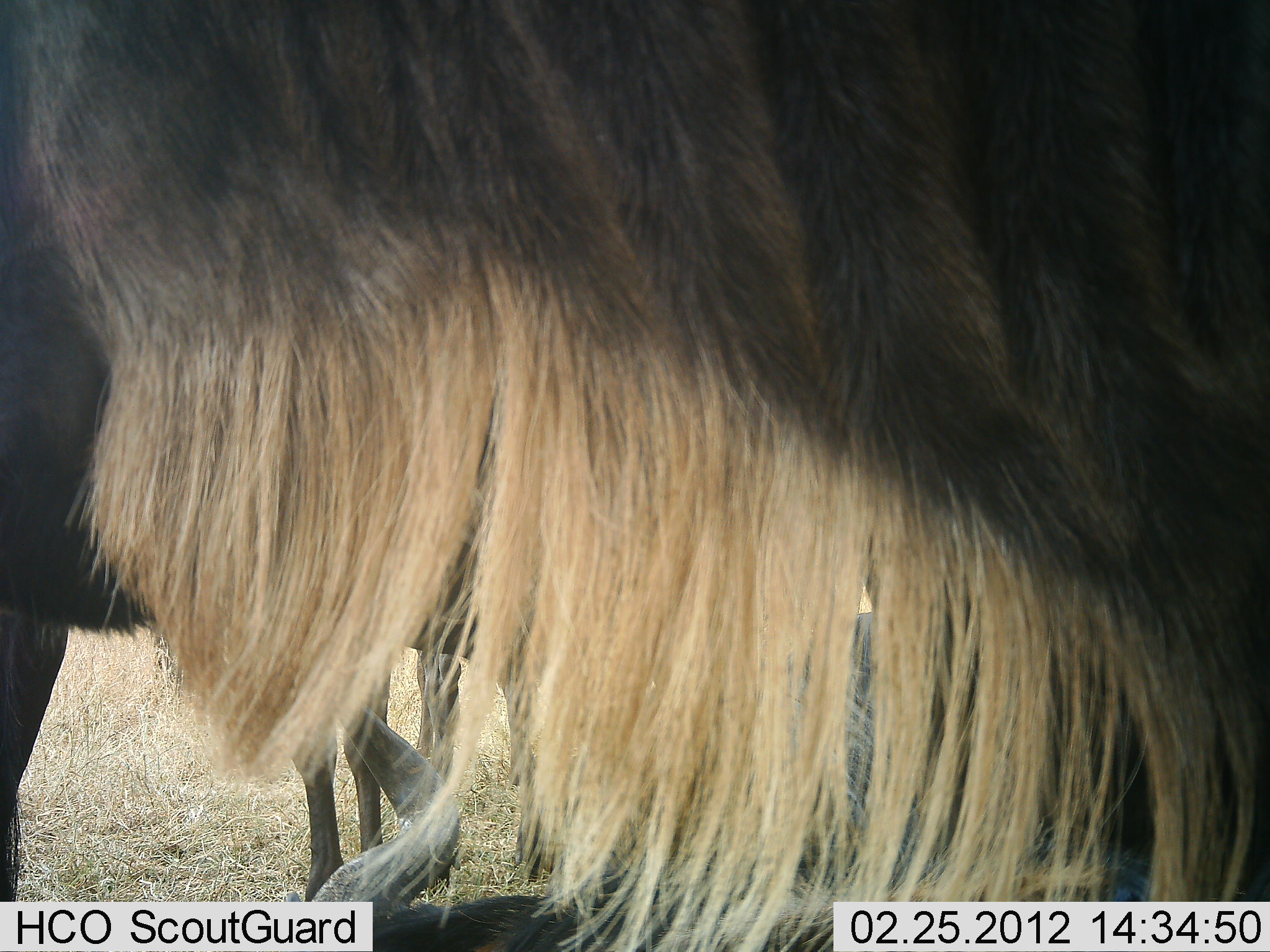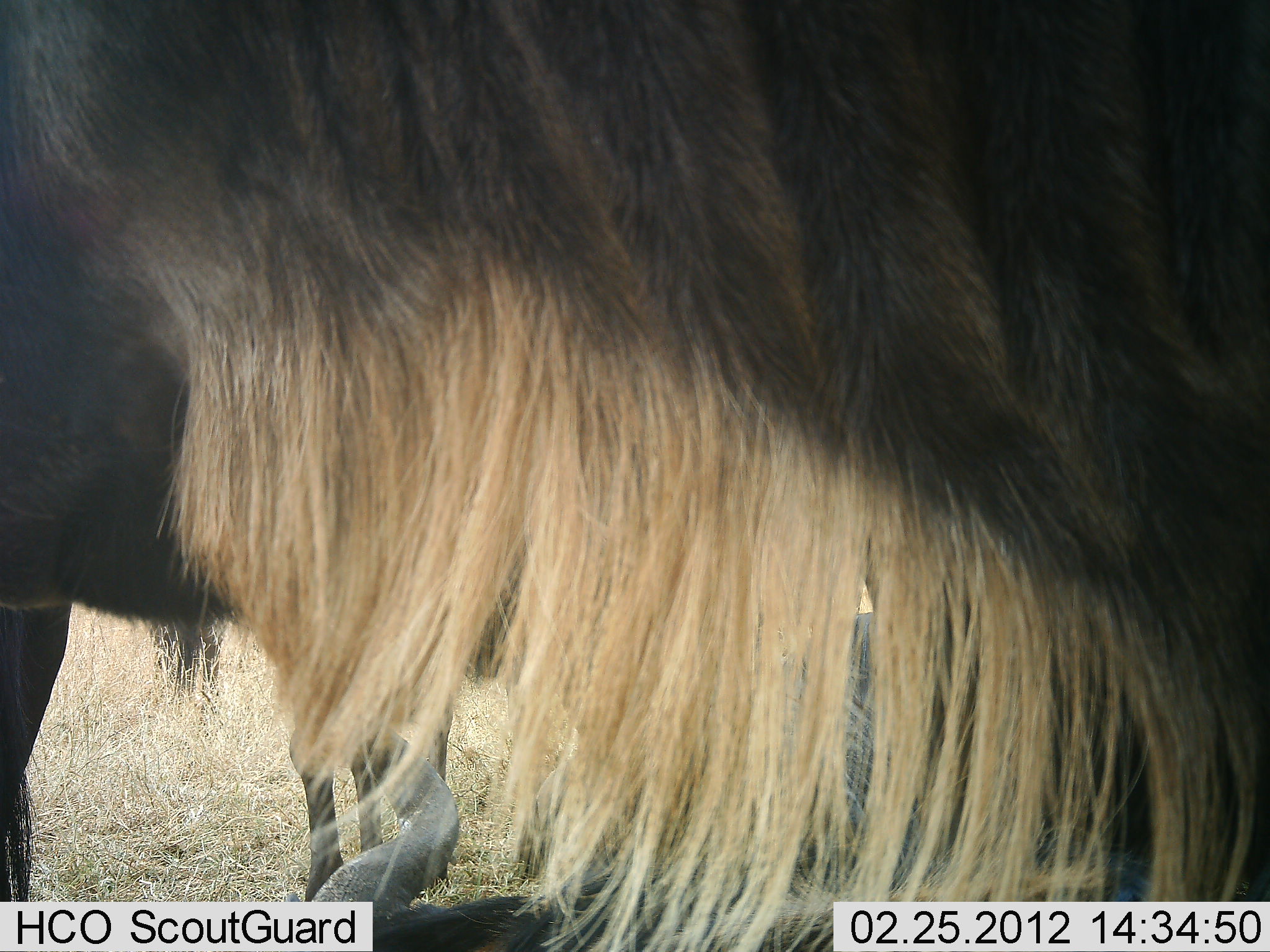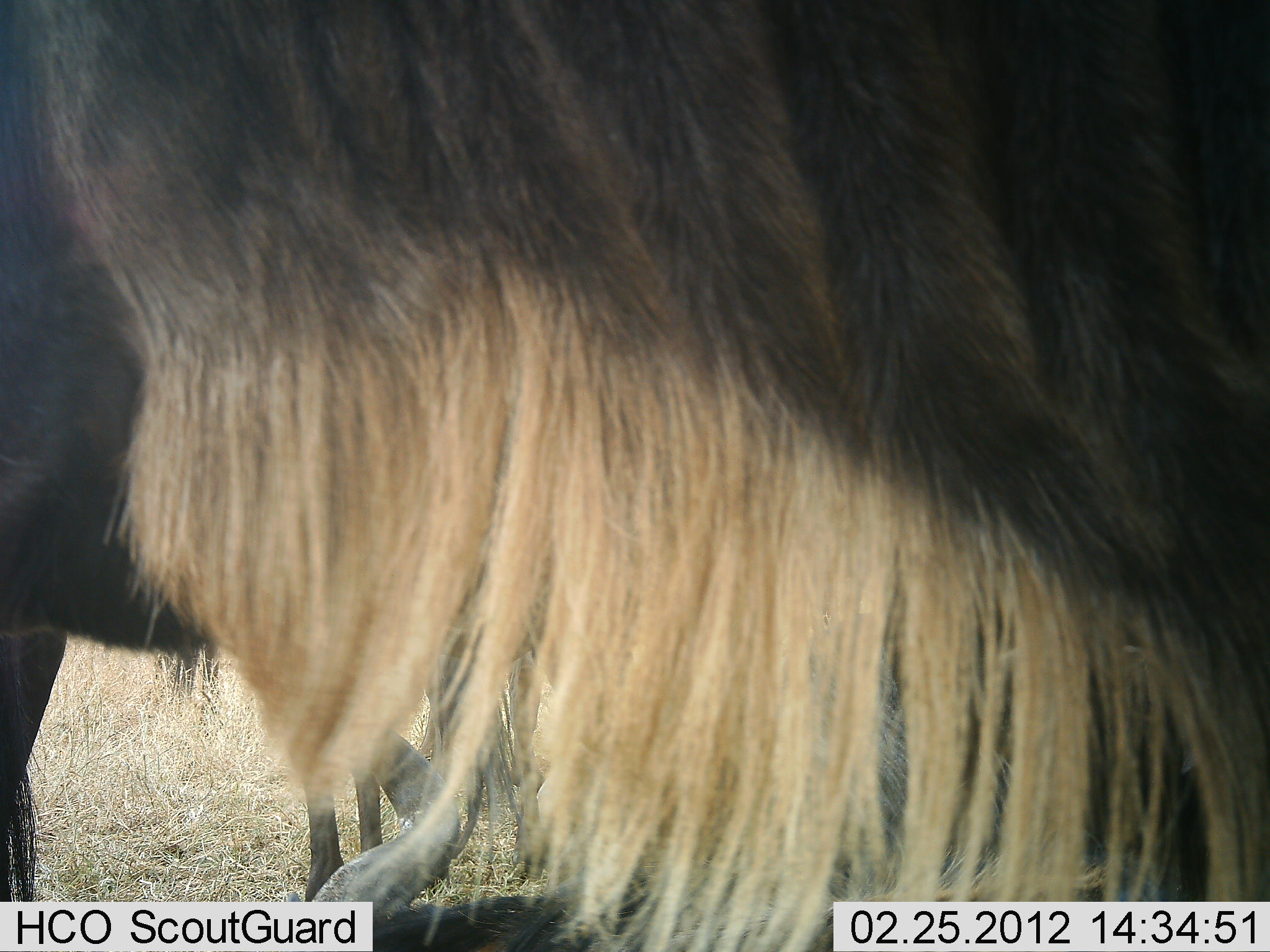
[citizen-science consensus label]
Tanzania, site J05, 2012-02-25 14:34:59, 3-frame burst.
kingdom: Animalia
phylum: Chordata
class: Mammalia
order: Artiodactyla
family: Bovidae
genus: Connochaetes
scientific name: Connochaetes taurinus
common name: blue wildebeest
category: wildebeest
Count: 3.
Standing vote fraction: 77%.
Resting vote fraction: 77%.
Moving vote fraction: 0%.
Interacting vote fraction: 0%.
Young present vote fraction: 0%.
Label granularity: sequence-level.